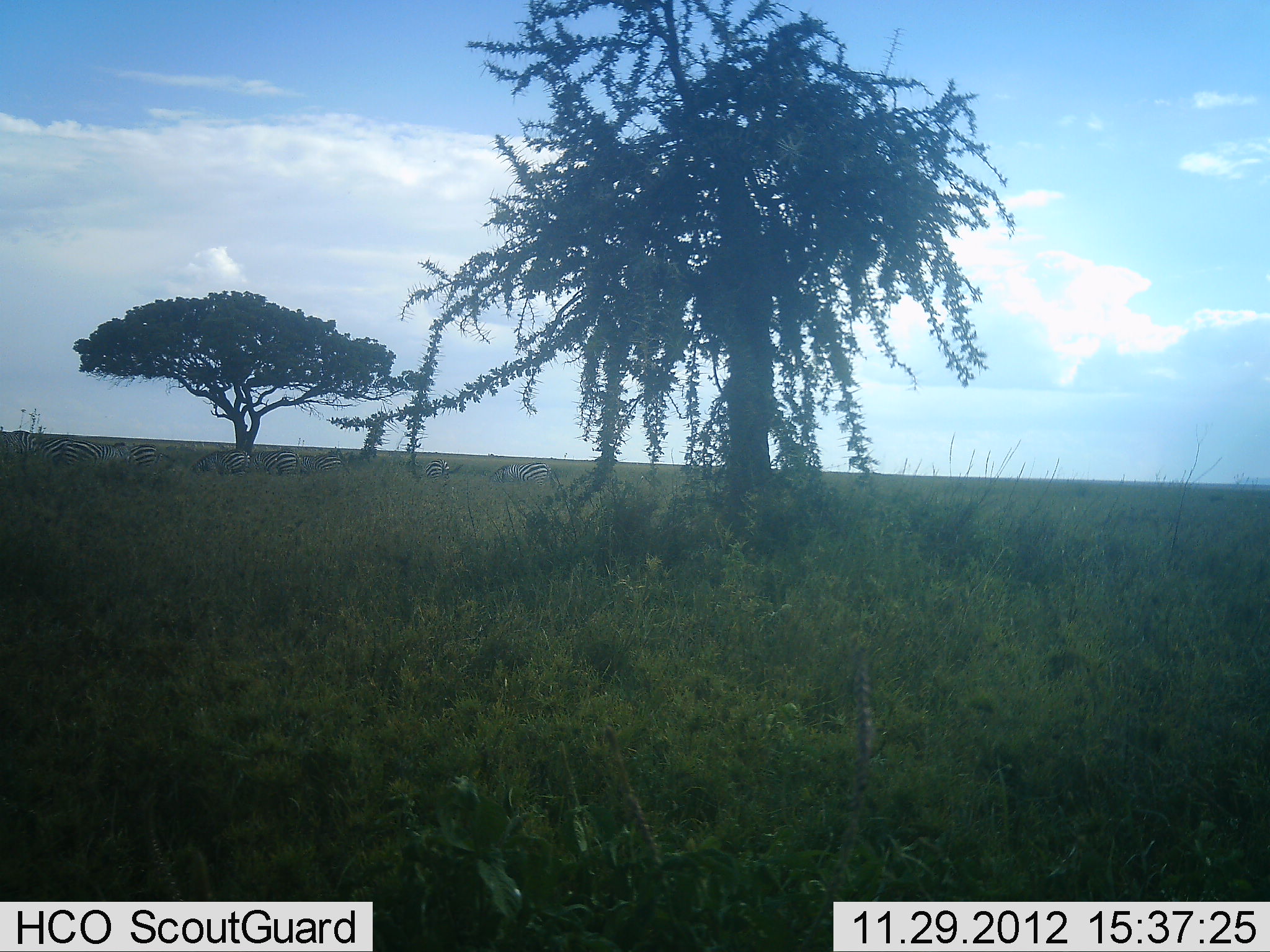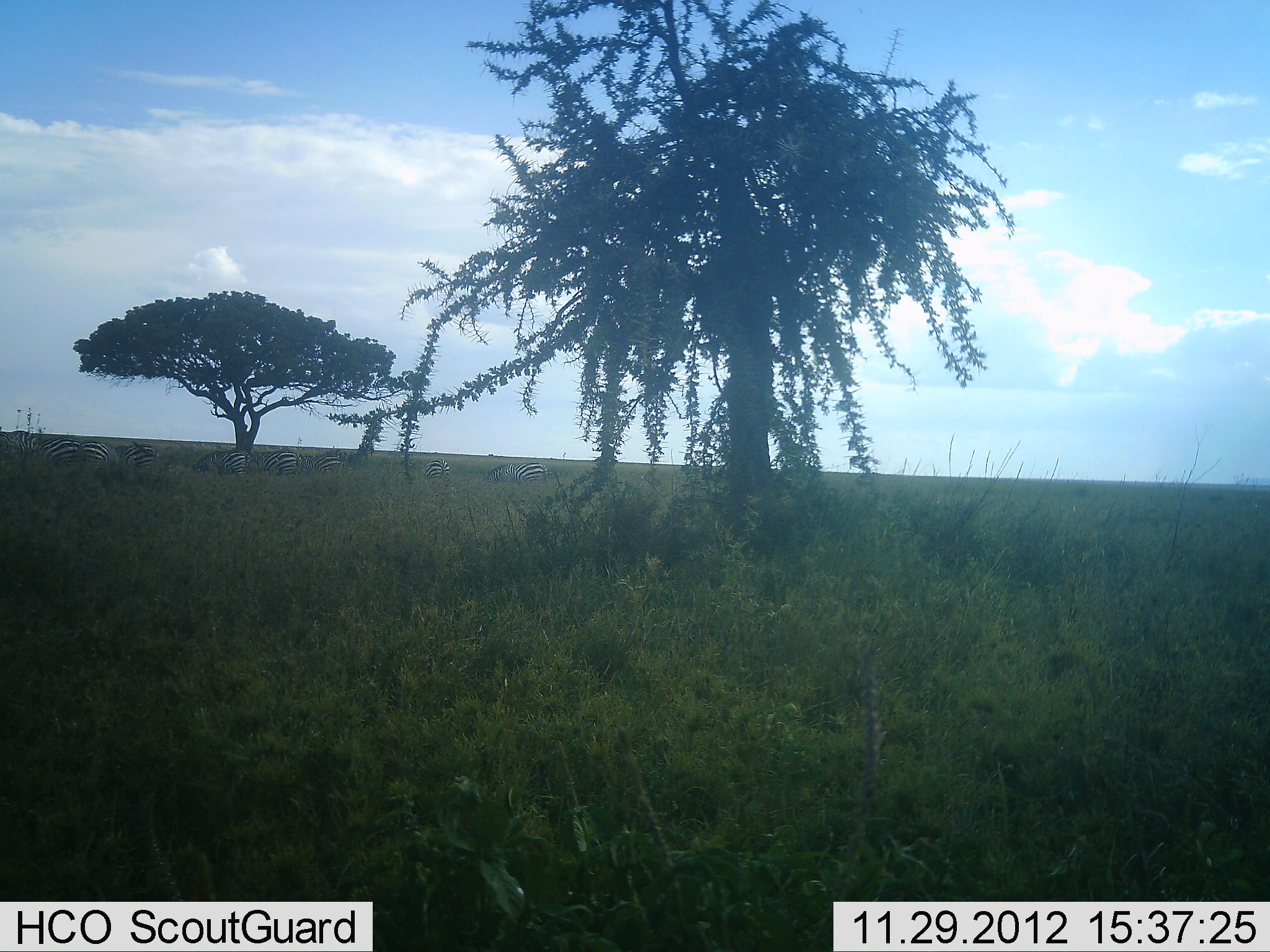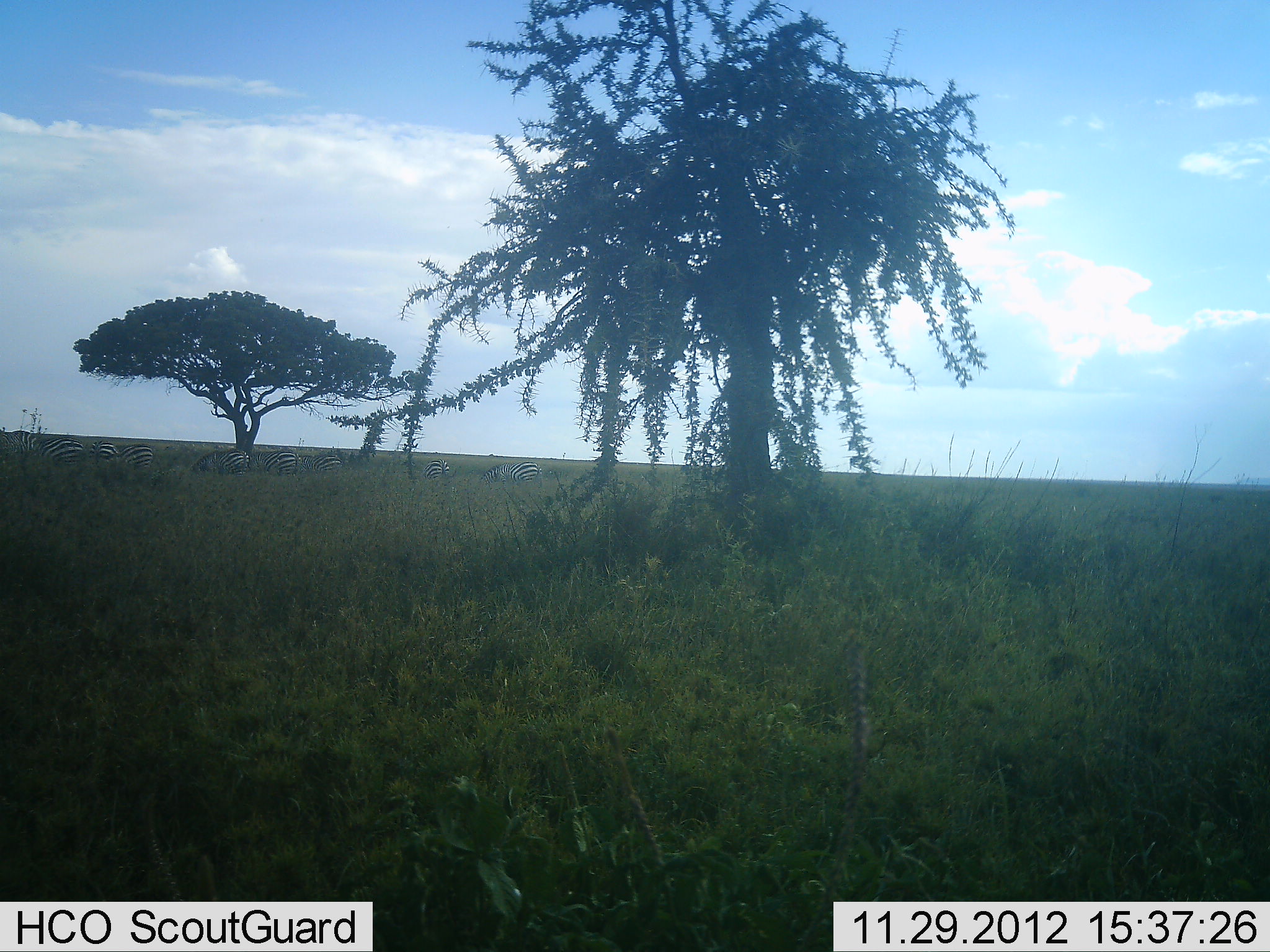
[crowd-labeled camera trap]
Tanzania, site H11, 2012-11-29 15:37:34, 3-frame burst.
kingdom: Animalia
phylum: Chordata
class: Mammalia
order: Perissodactyla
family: Equidae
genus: Equus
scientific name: Equus quagga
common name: plains zebra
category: zebra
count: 8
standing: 55%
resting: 0%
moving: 18%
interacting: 0%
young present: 0%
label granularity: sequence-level